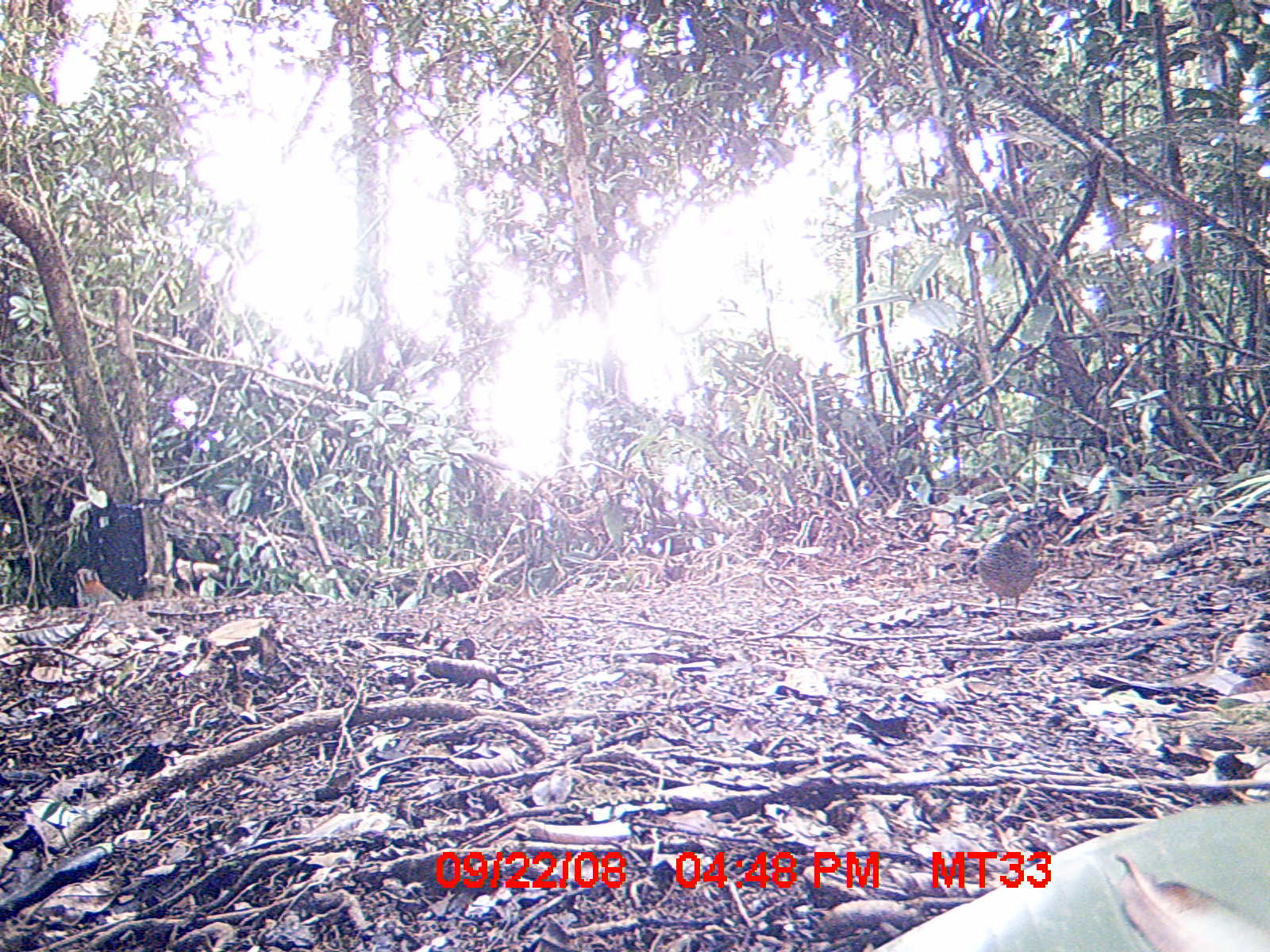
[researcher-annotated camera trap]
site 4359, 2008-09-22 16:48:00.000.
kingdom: Animalia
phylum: Chordata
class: Aves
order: Coraciiformes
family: Brachypteraciidae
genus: Brachypteracias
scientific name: Brachypteracias squamiger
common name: scaly ground-roller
Brachypteracias squamiger (scaly ground-roller), count 1.